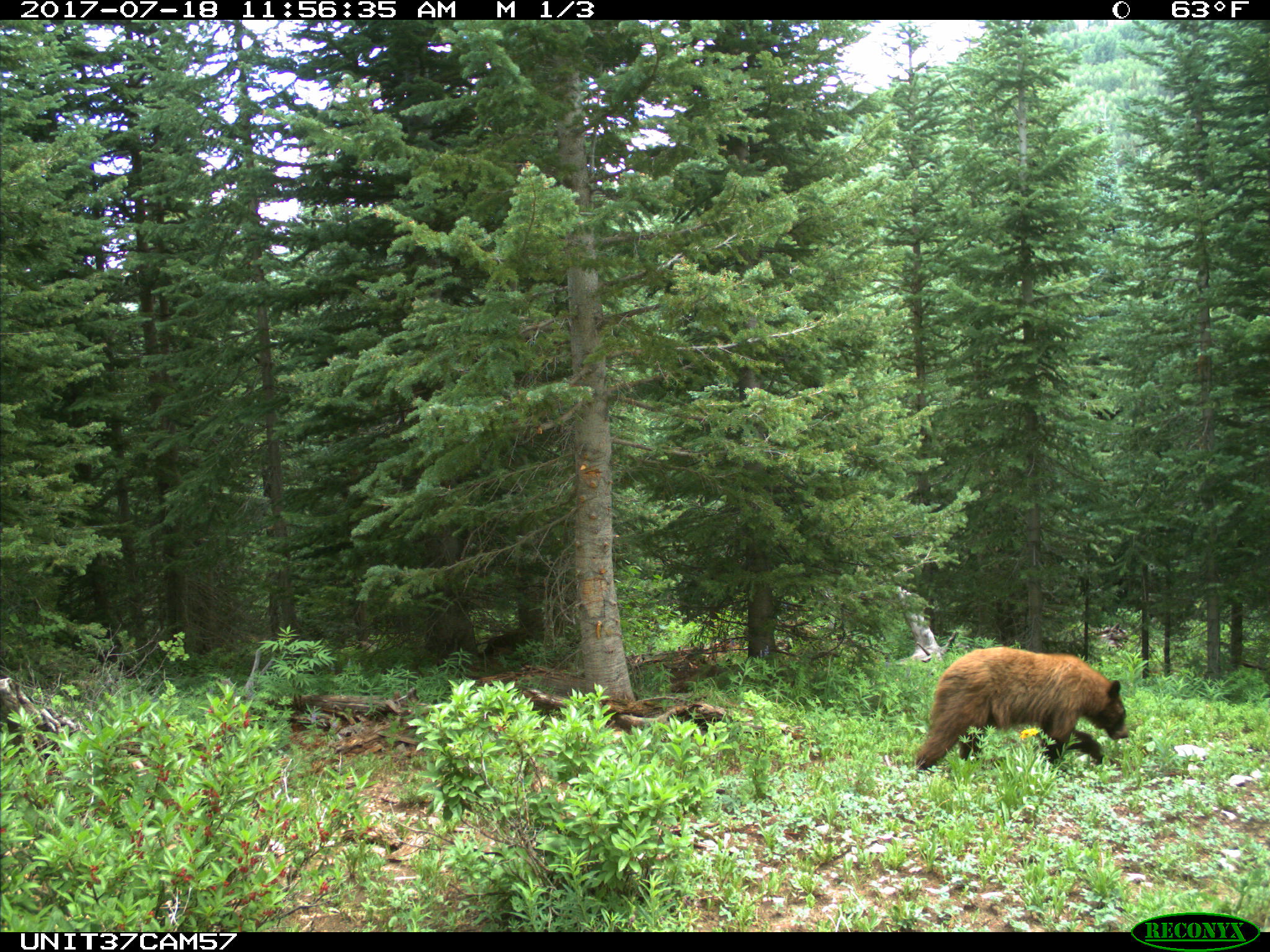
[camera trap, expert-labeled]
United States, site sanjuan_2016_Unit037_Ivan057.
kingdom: Animalia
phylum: Chordata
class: Mammalia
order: Carnivora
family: Ursidae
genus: Ursus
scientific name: Ursus americanus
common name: american black bear